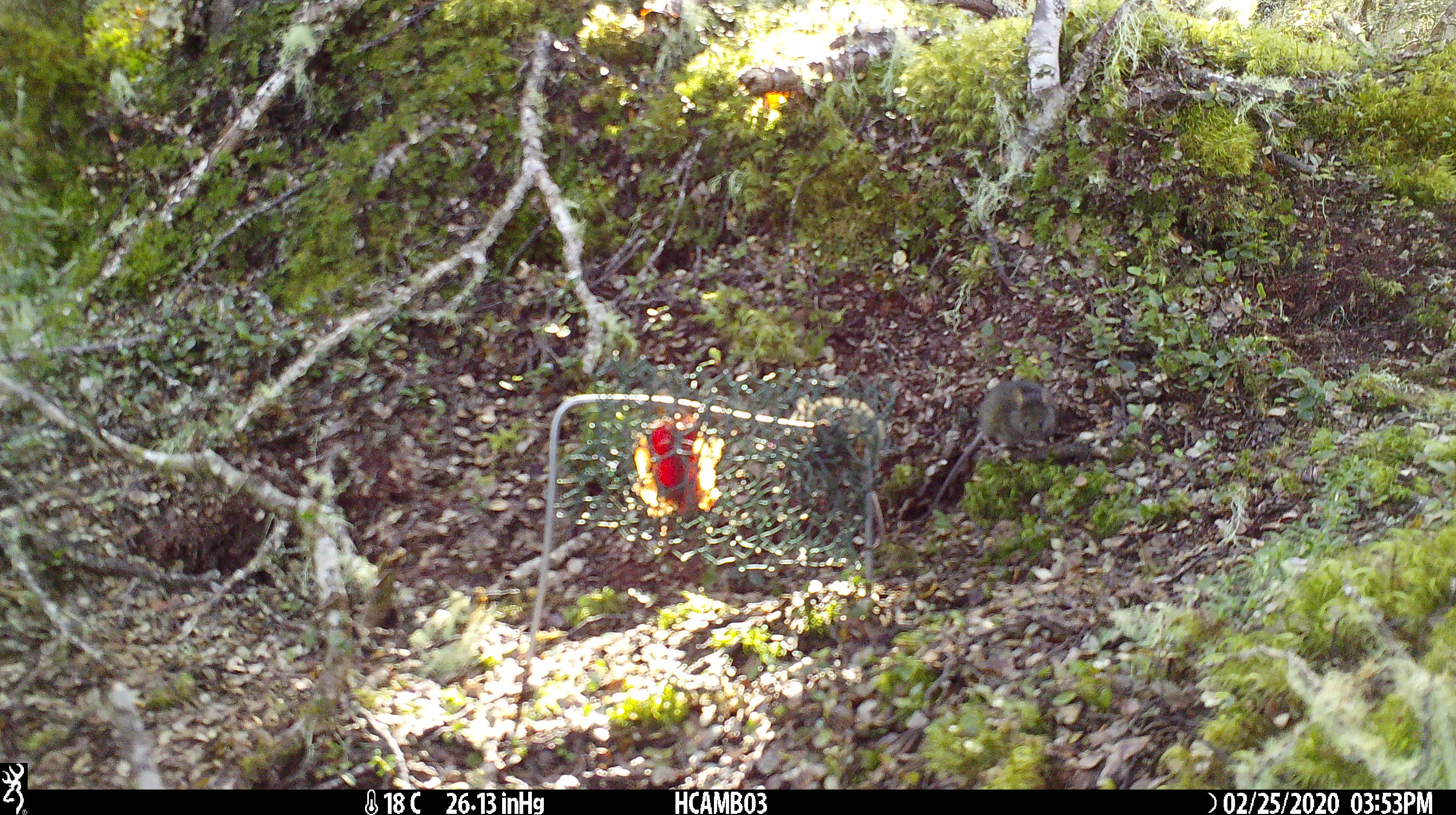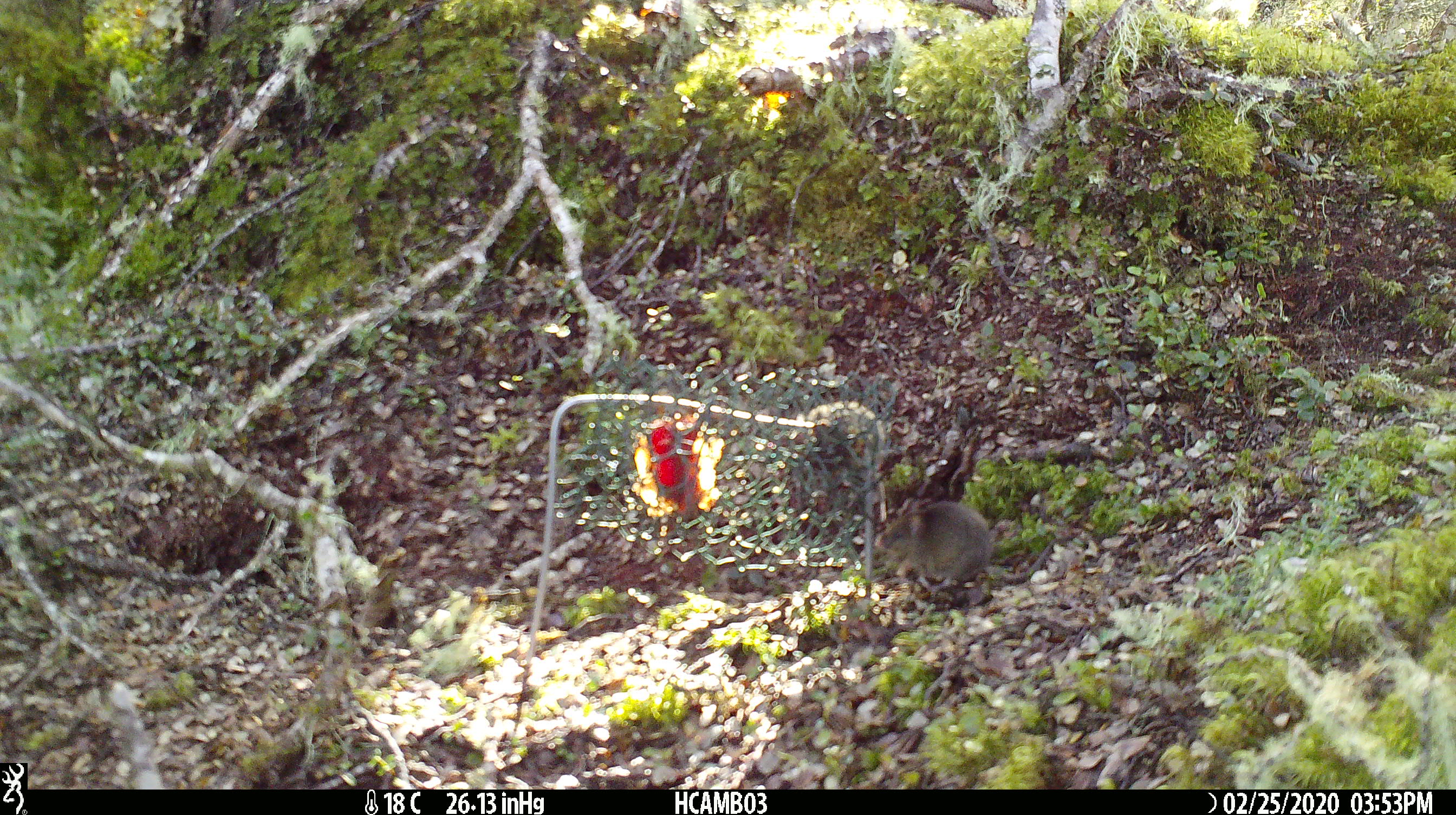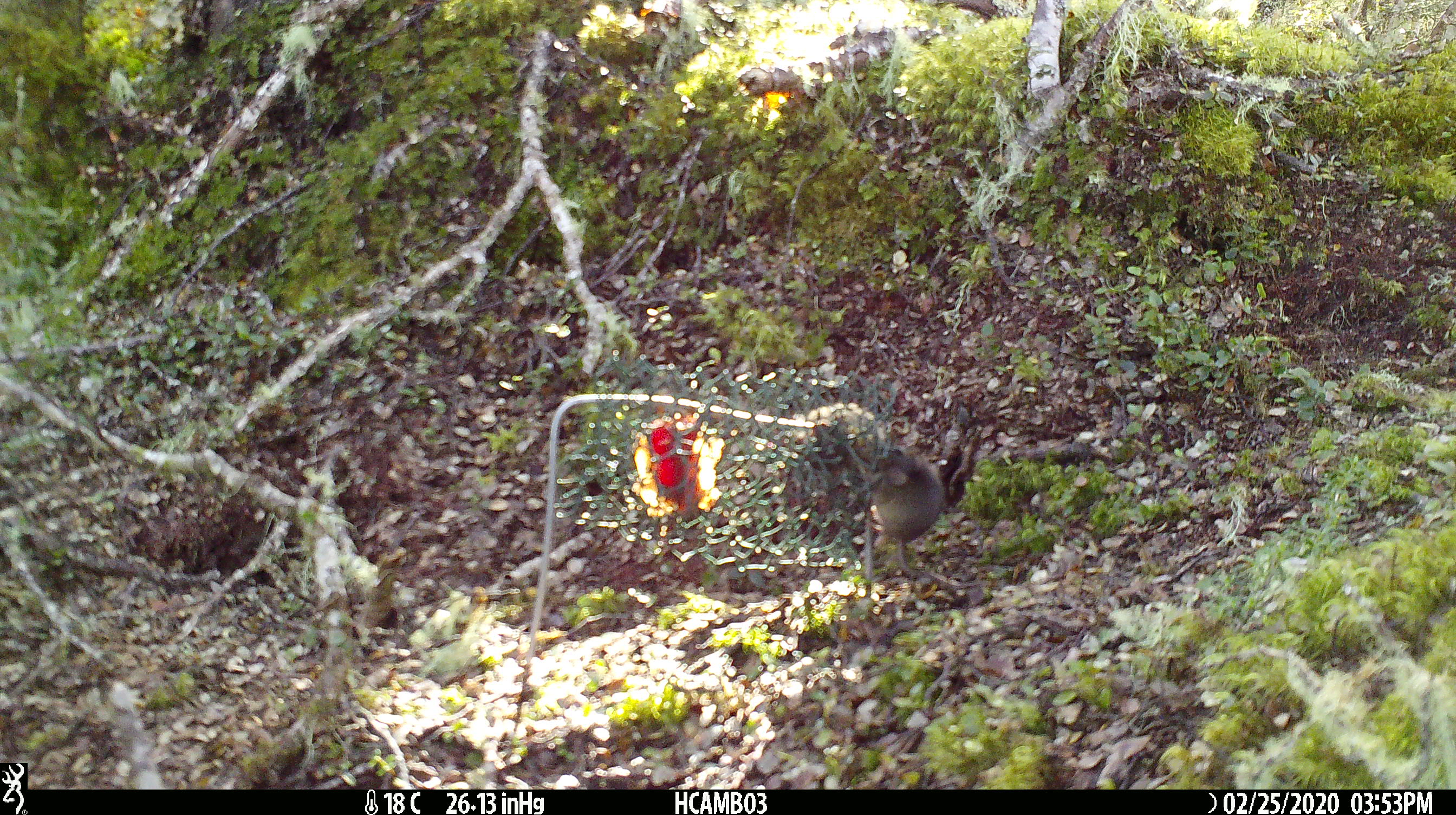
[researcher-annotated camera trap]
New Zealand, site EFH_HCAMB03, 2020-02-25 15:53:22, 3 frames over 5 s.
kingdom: Animalia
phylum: Chordata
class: Mammalia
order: Rodentia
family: Muridae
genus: Mus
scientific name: Mus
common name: mouse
Mouse (Mus).